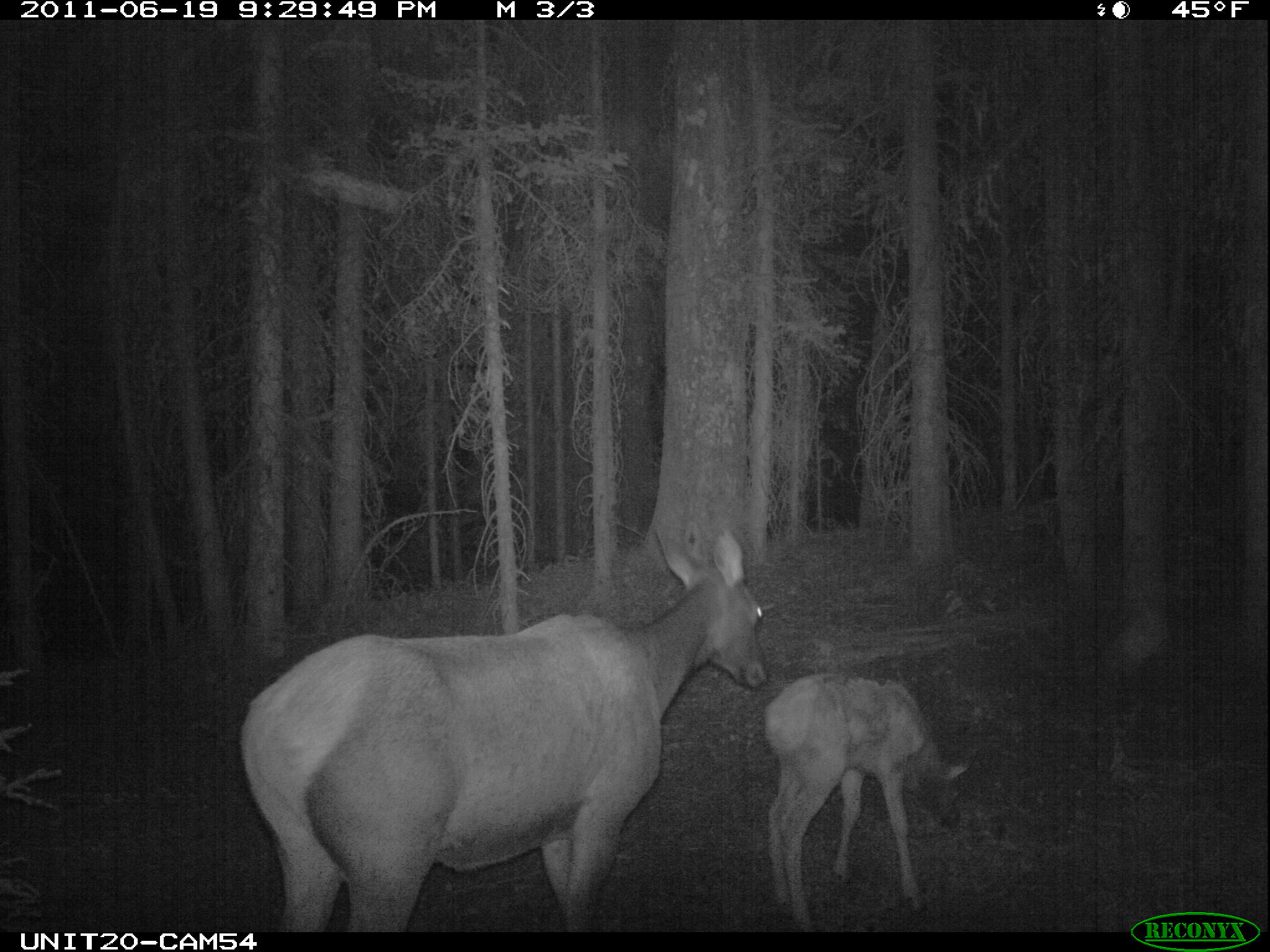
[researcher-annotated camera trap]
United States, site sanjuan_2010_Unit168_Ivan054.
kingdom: Animalia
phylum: Chordata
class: Mammalia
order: Artiodactyla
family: Cervidae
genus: Cervus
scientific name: Cervus elaphus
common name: red deer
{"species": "Cervus elaphus (red deer)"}